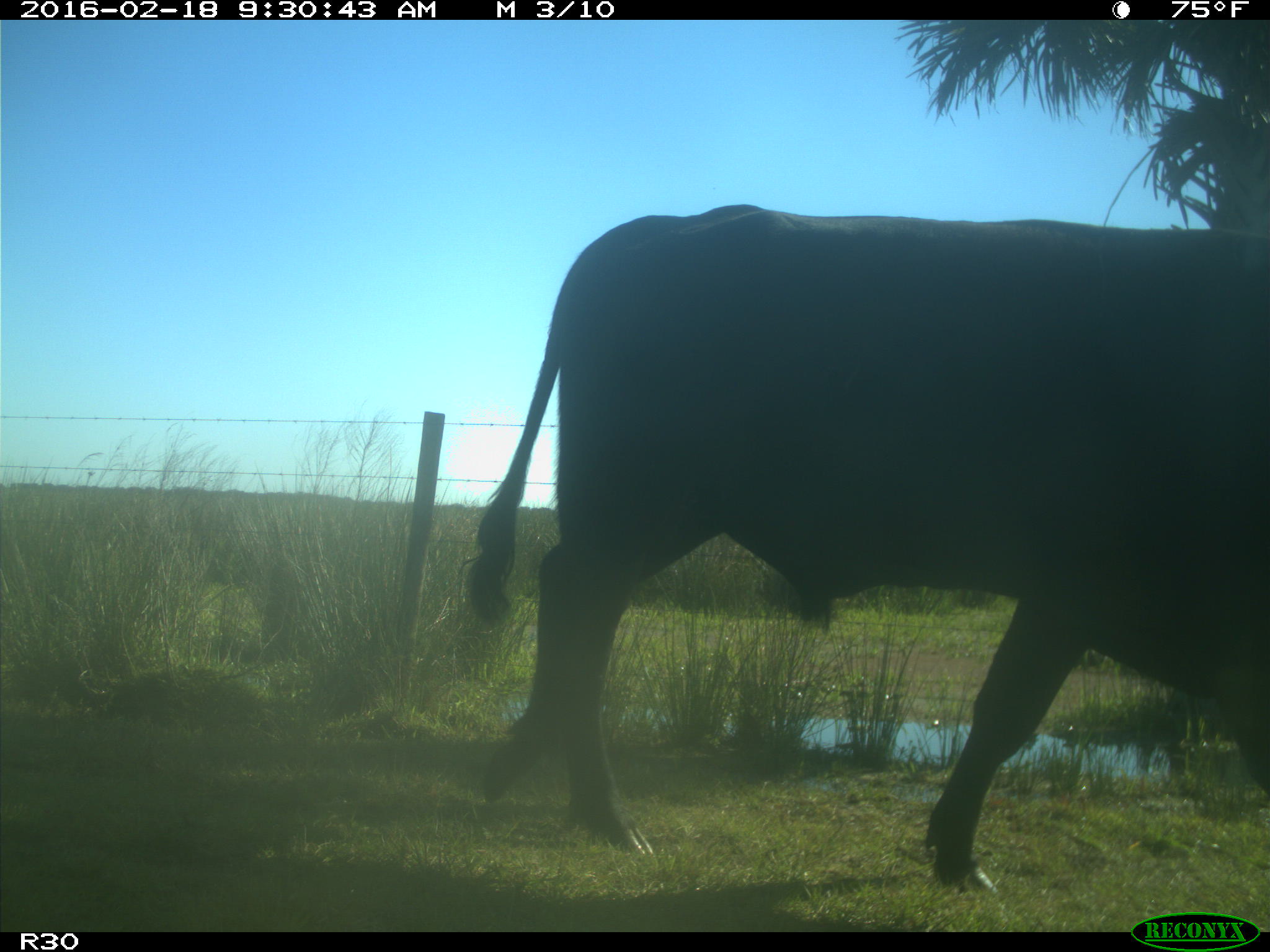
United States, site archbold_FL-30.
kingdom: Animalia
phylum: Chordata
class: Mammalia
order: Artiodactyla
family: Bovidae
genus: Bos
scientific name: Bos taurus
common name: domestic cow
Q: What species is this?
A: Bos taurus (domestic cow).